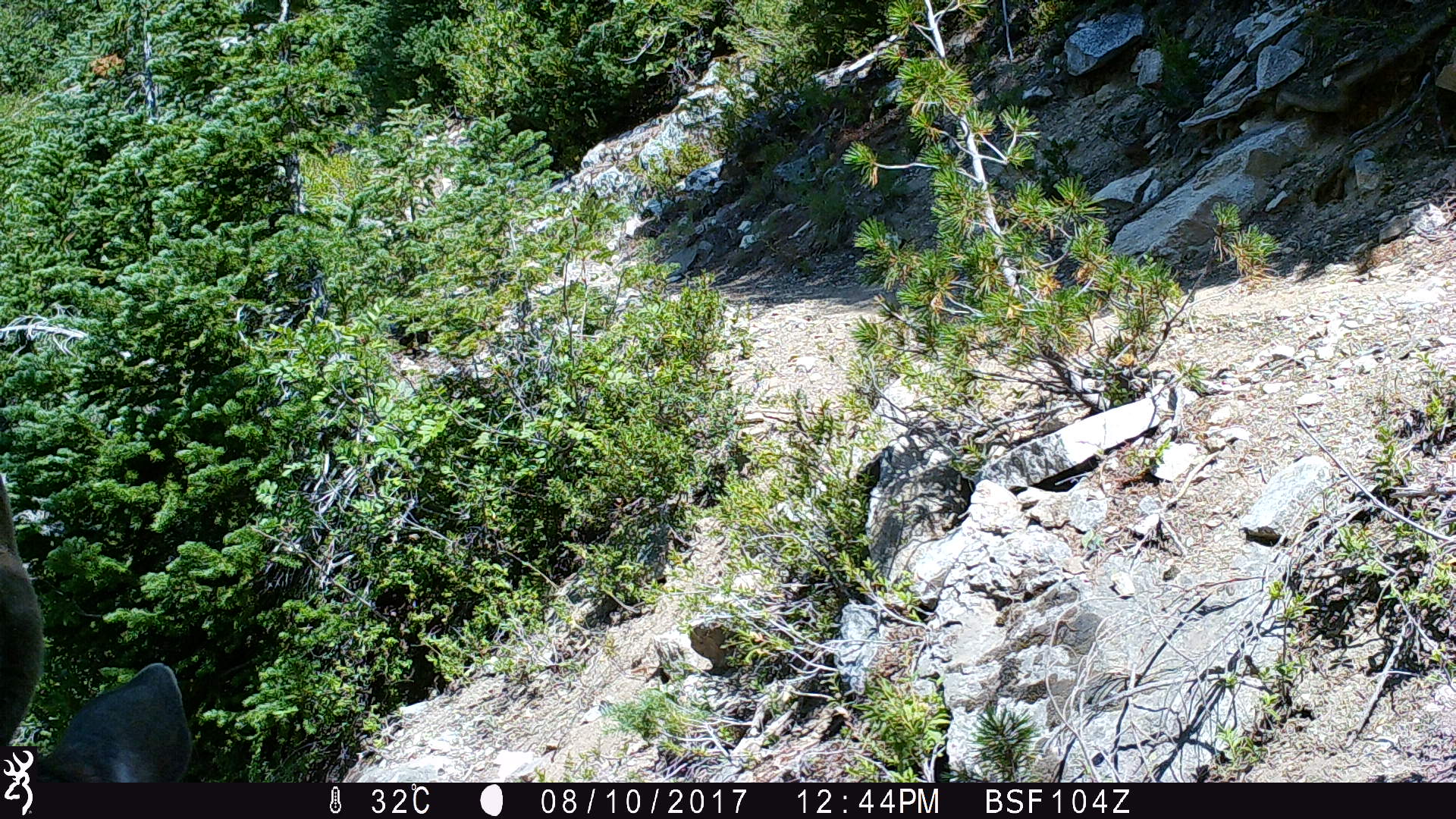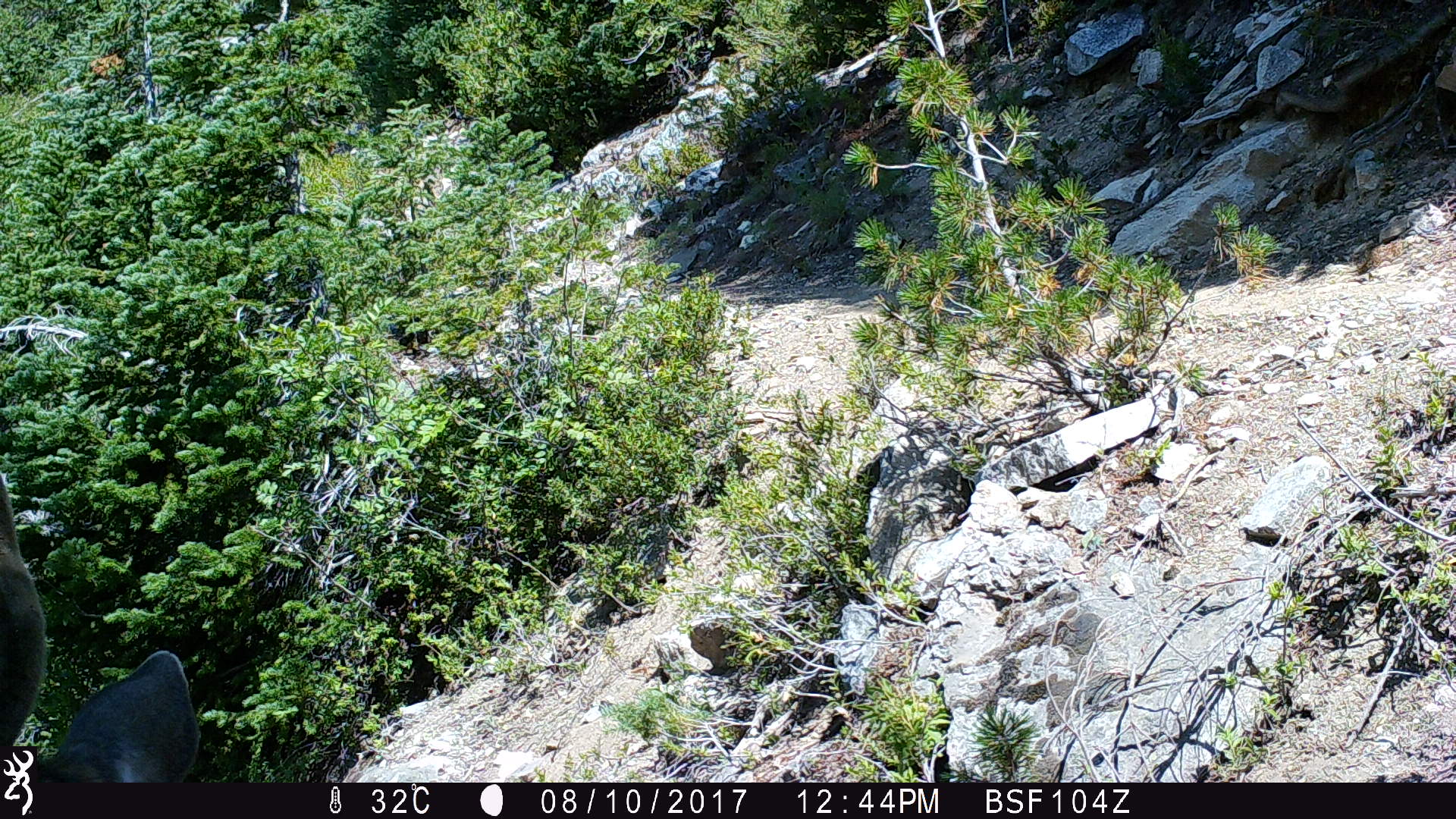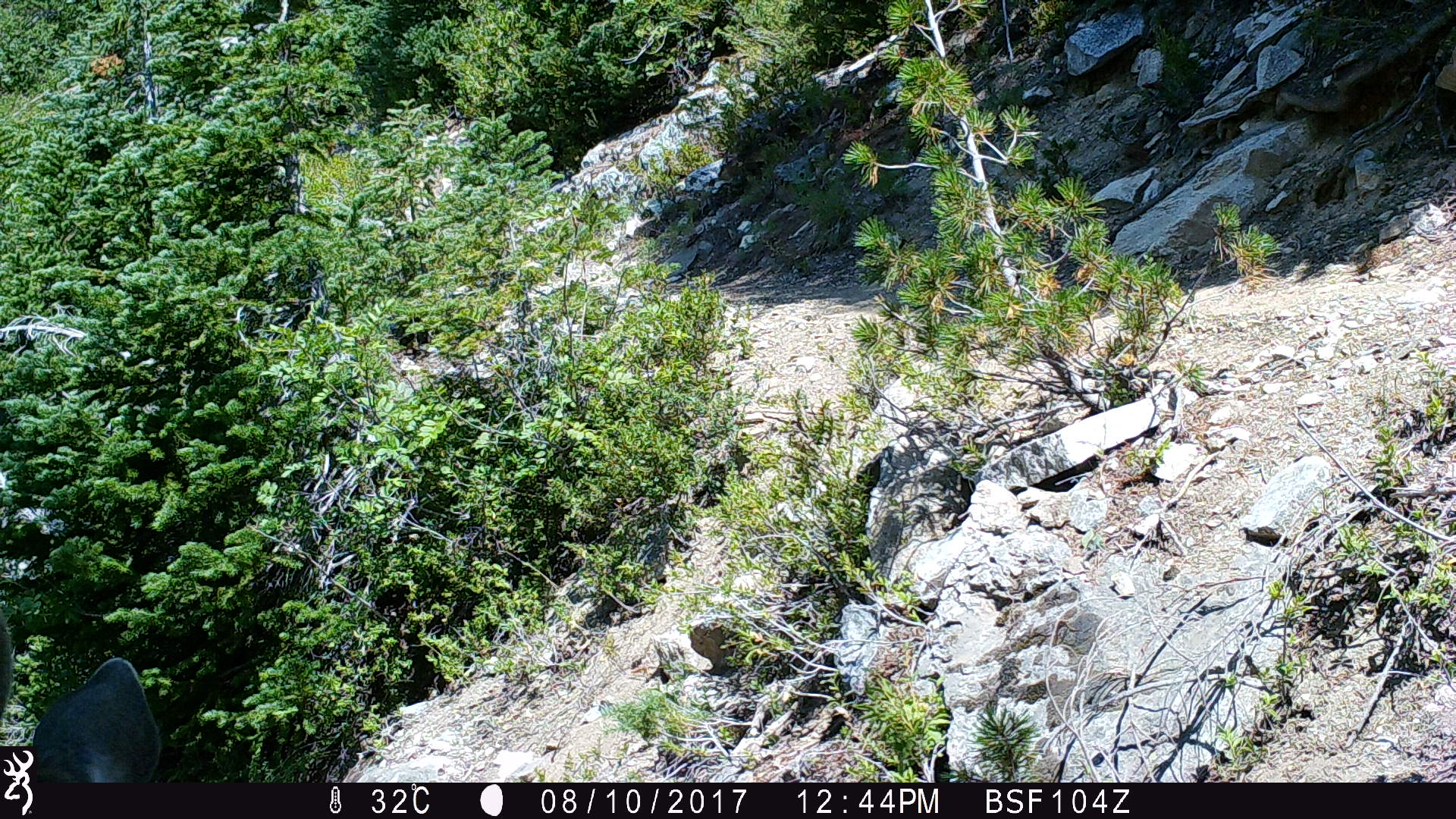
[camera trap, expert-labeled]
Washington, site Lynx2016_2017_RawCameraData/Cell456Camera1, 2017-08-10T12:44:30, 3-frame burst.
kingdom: Animalia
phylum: Chordata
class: Mammalia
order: Artiodactyla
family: Cervidae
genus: Odocoileus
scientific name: Odocoileus hemionus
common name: mule deer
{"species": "Odocoileus hemionus (mule deer)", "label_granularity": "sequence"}